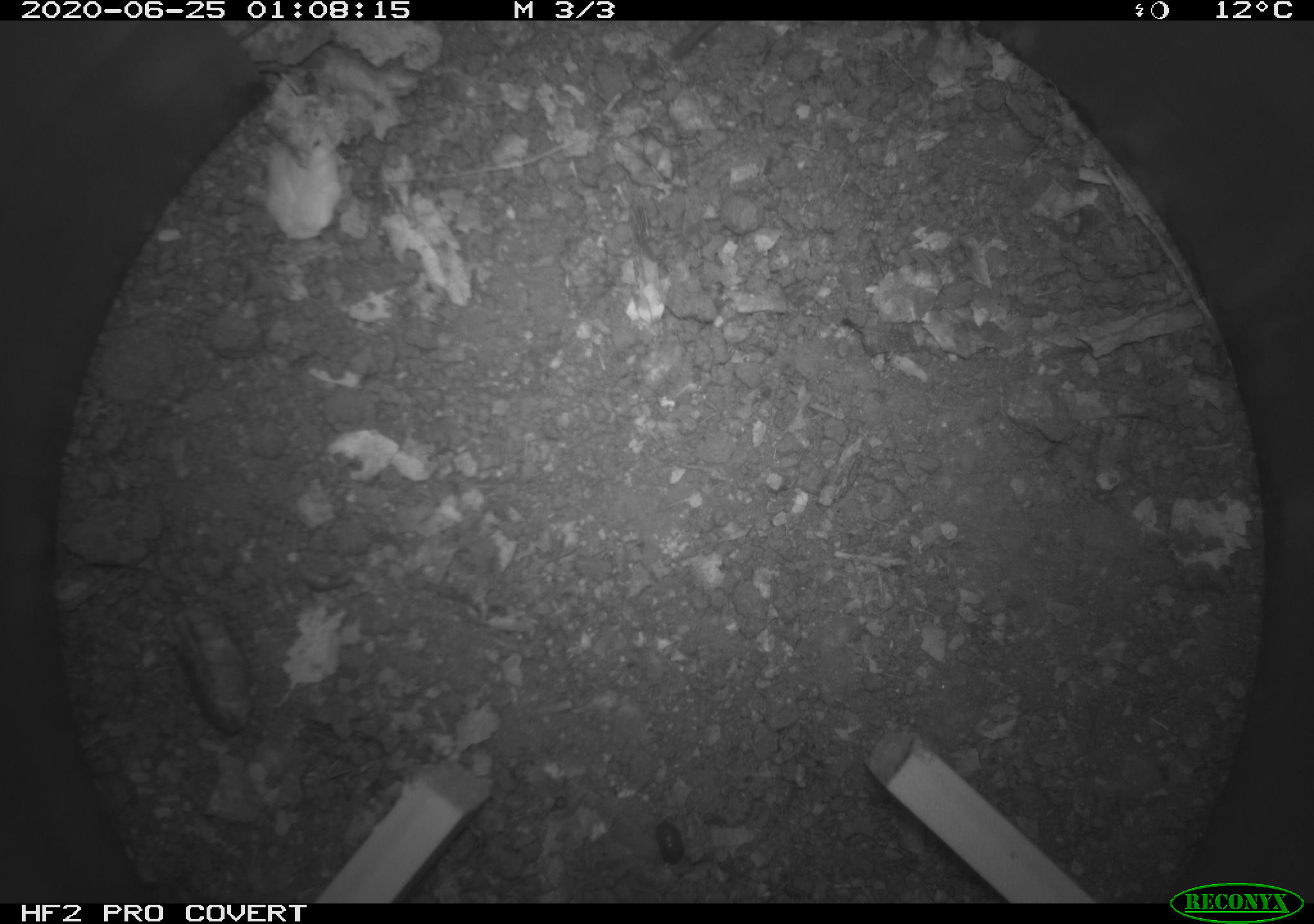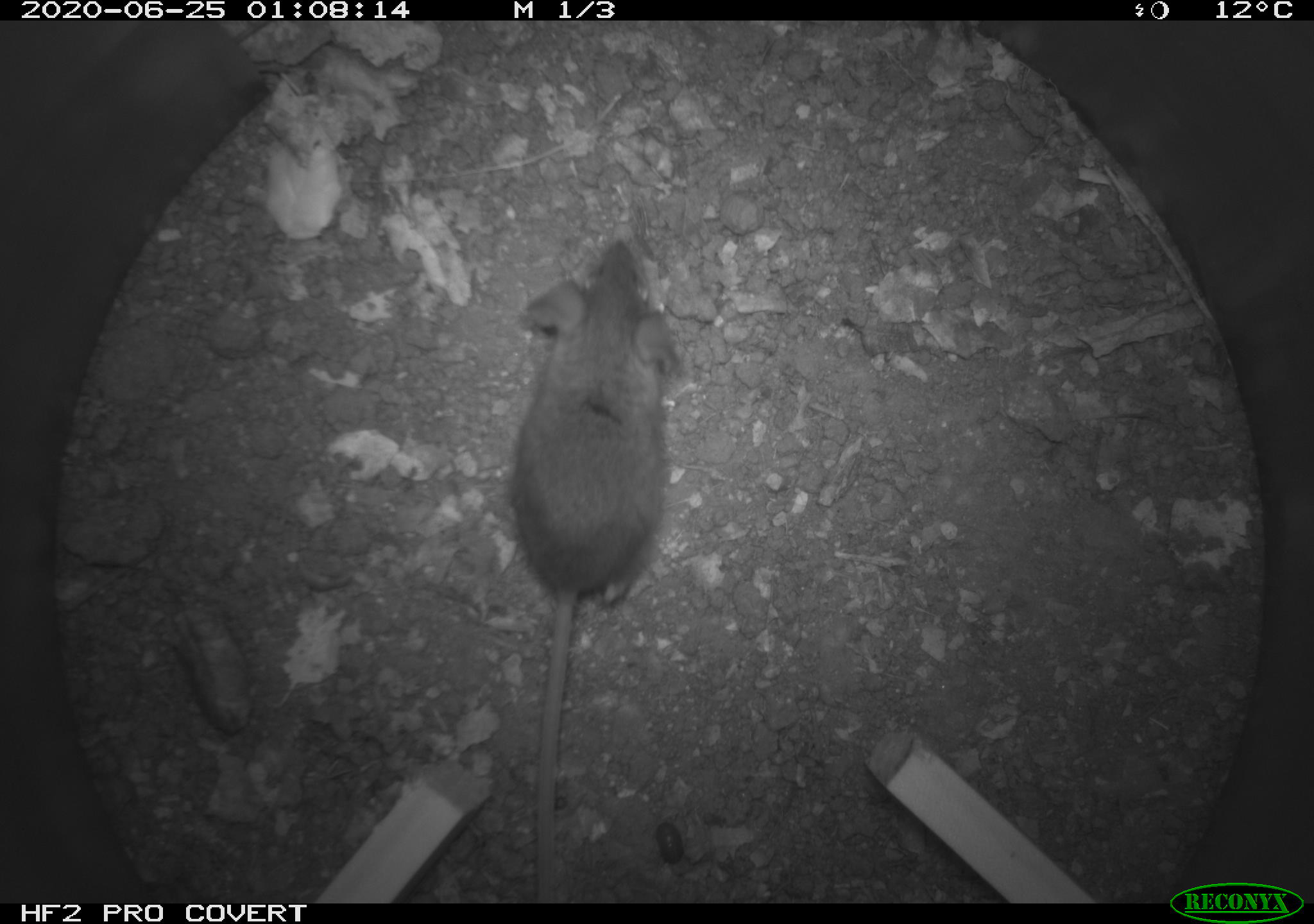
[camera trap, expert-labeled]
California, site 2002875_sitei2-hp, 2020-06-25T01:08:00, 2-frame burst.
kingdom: Animalia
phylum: Chordata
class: Mammalia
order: Rodentia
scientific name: Rodentia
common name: mouse species